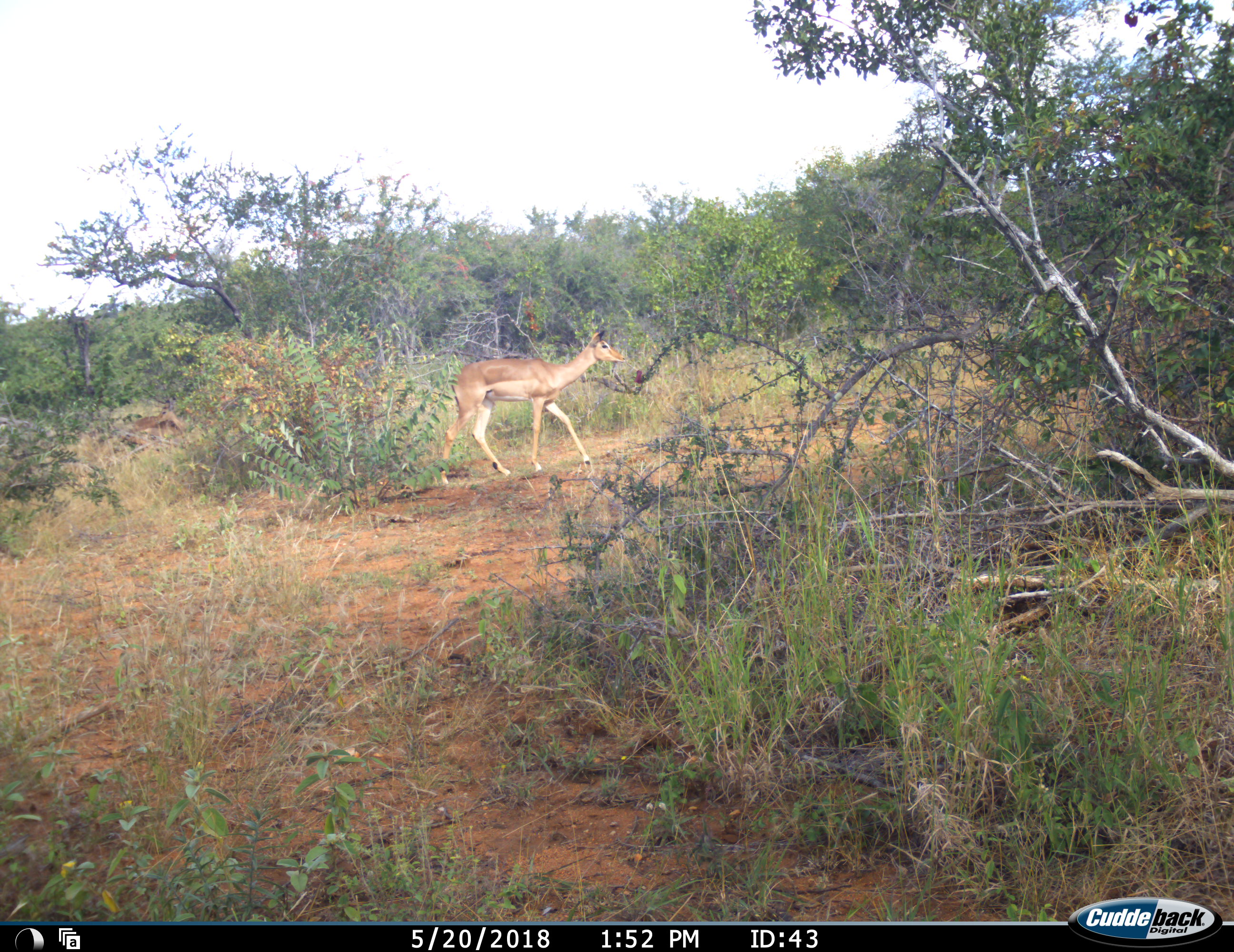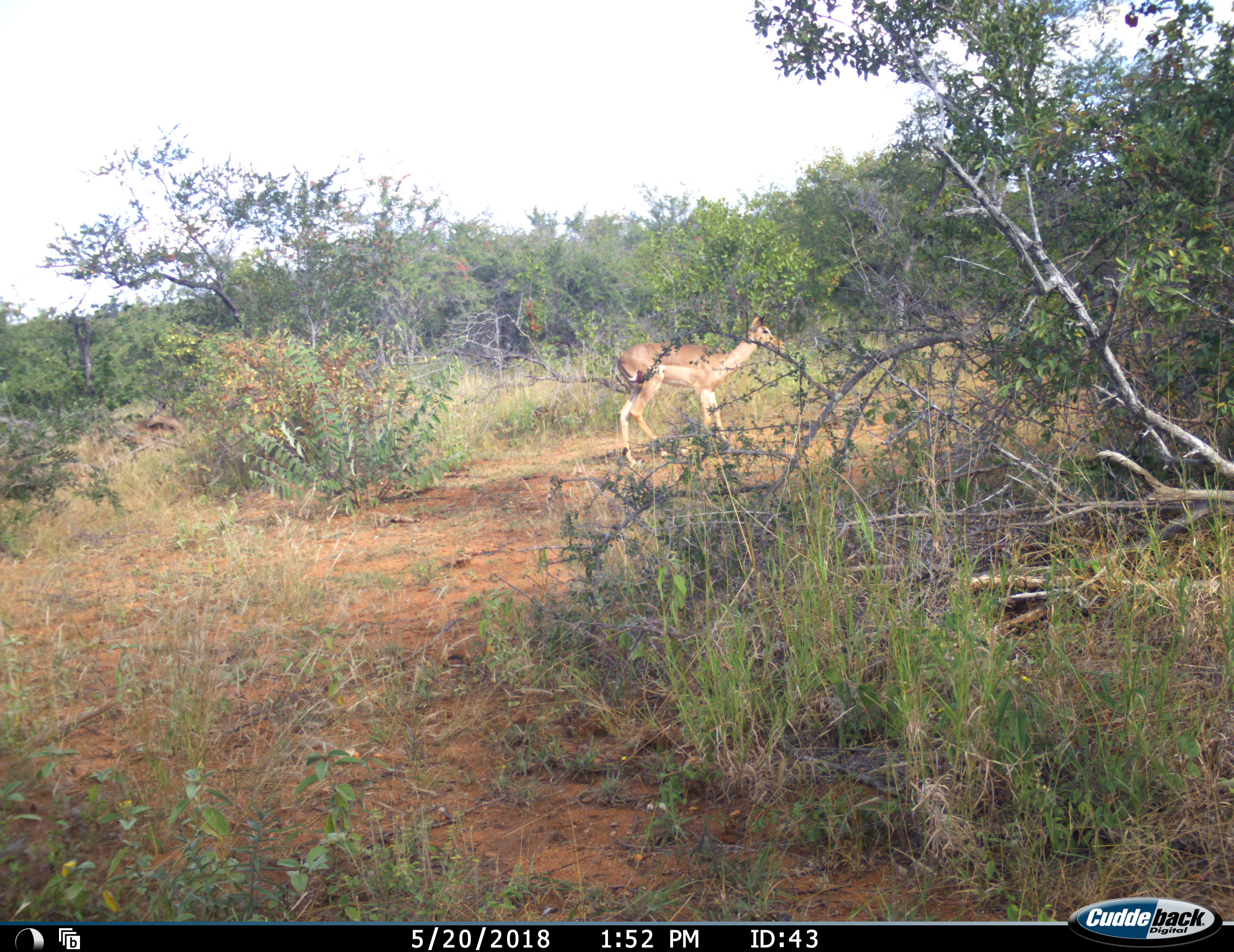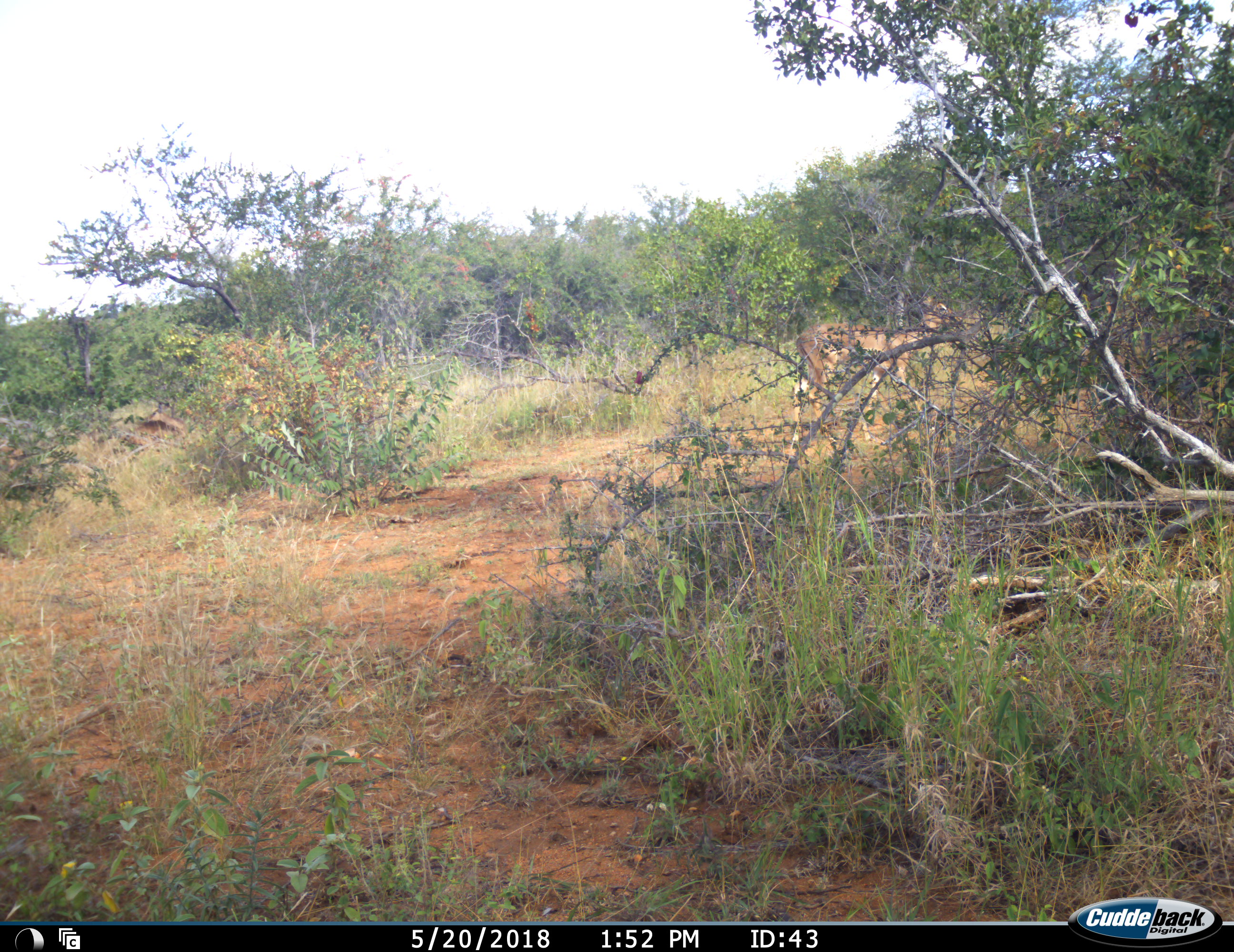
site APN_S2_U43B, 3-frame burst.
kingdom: Animalia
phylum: Chordata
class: Mammalia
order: Artiodactyla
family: Bovidae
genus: Aepyceros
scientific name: Aepyceros melampus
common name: impala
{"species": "impala (Aepyceros melampus)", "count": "1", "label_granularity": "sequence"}